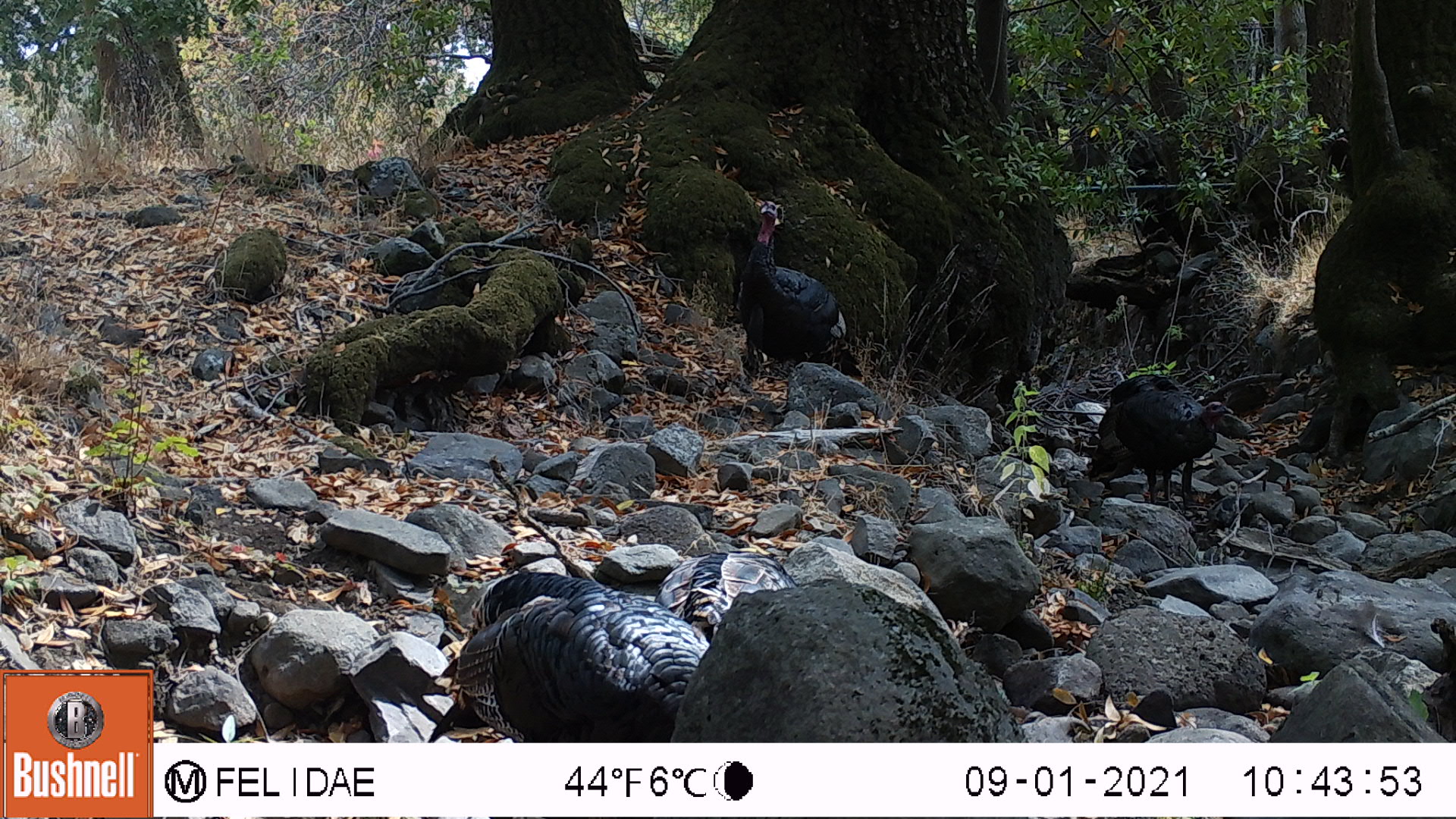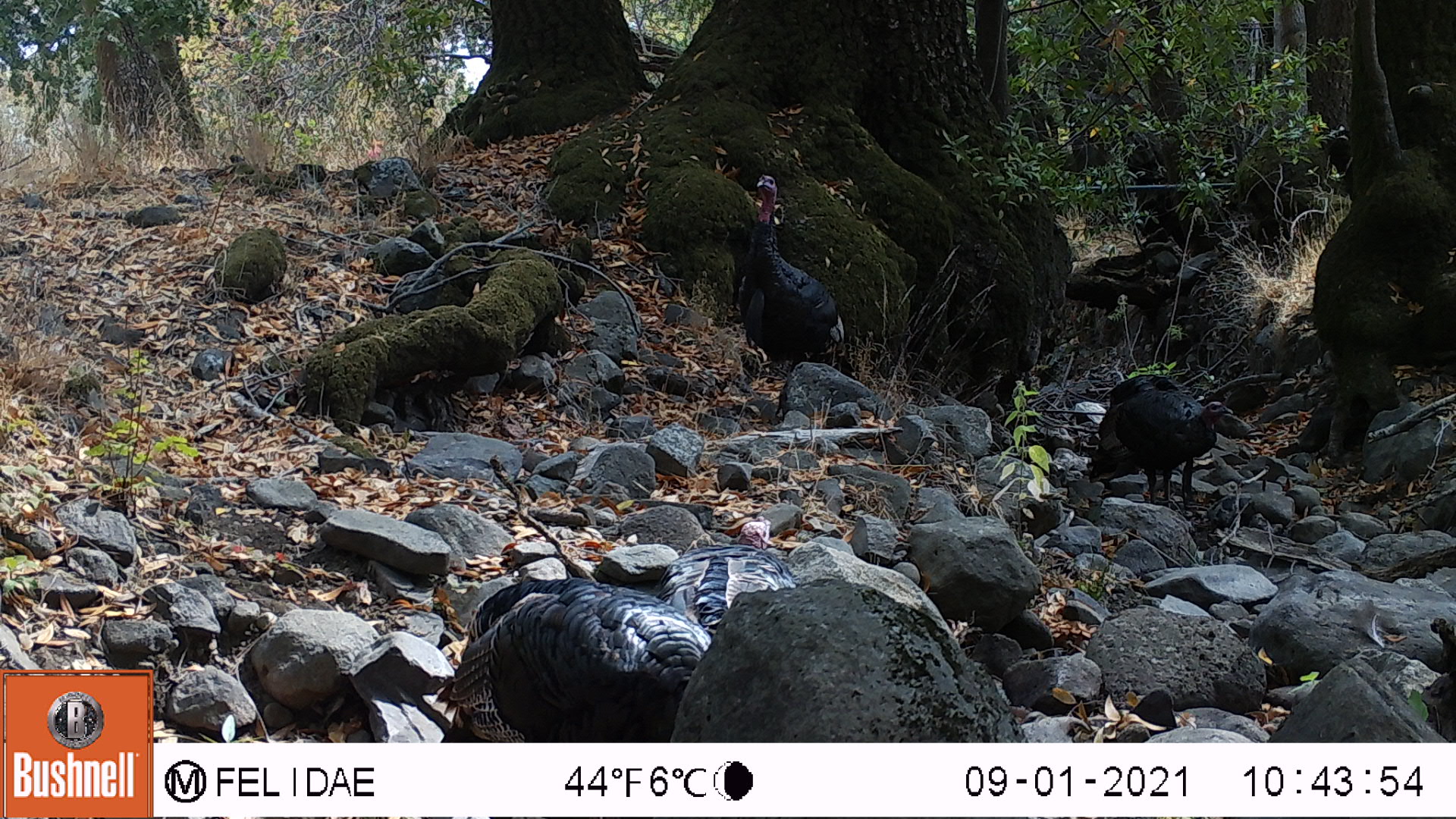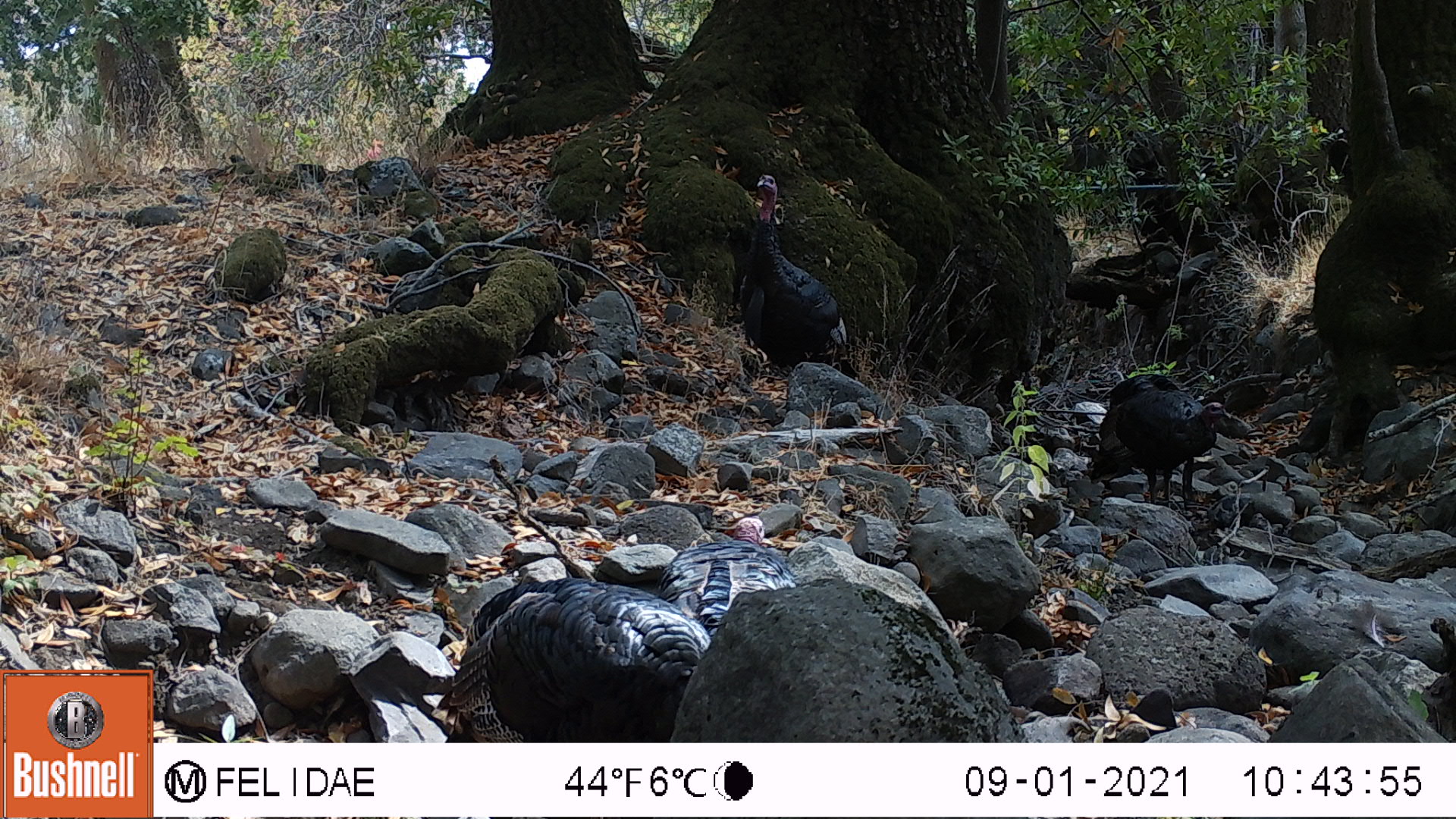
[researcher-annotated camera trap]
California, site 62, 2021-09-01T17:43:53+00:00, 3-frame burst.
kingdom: Animalia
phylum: Chordata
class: Aves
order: Galliformes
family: Phasianidae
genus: Meleagris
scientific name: Meleagris gallopavo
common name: turkey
Turkey (Meleagris gallopavo).